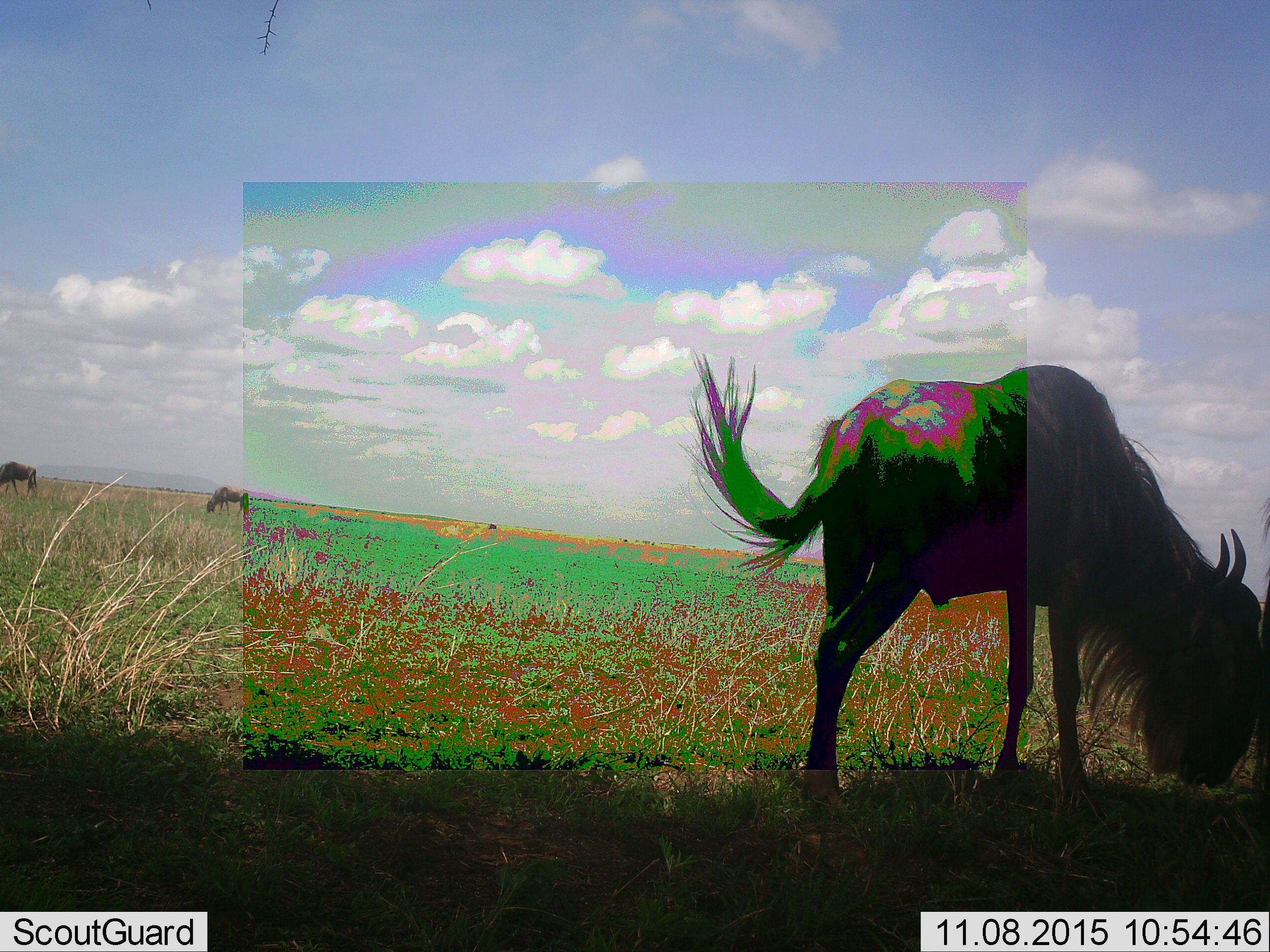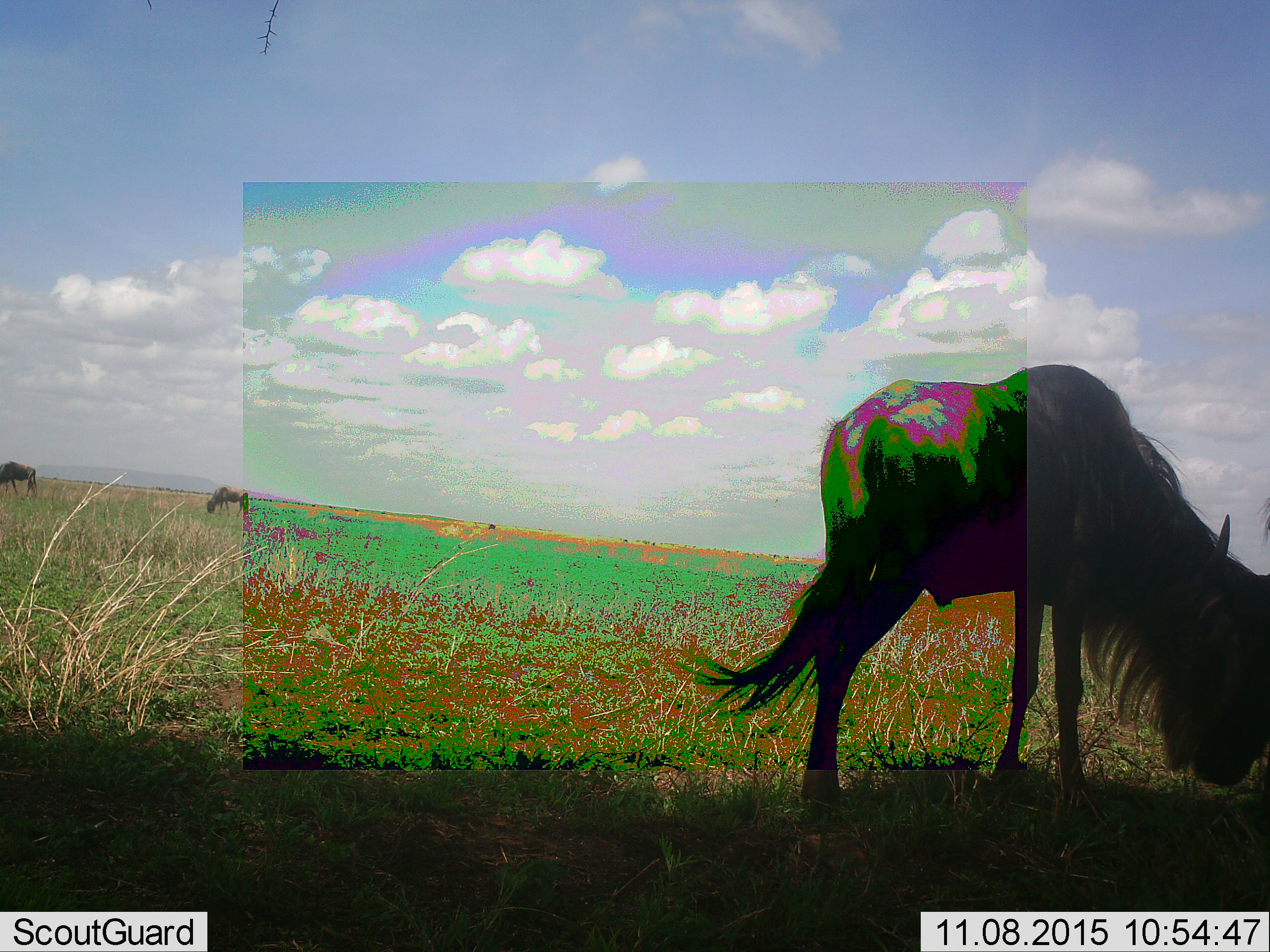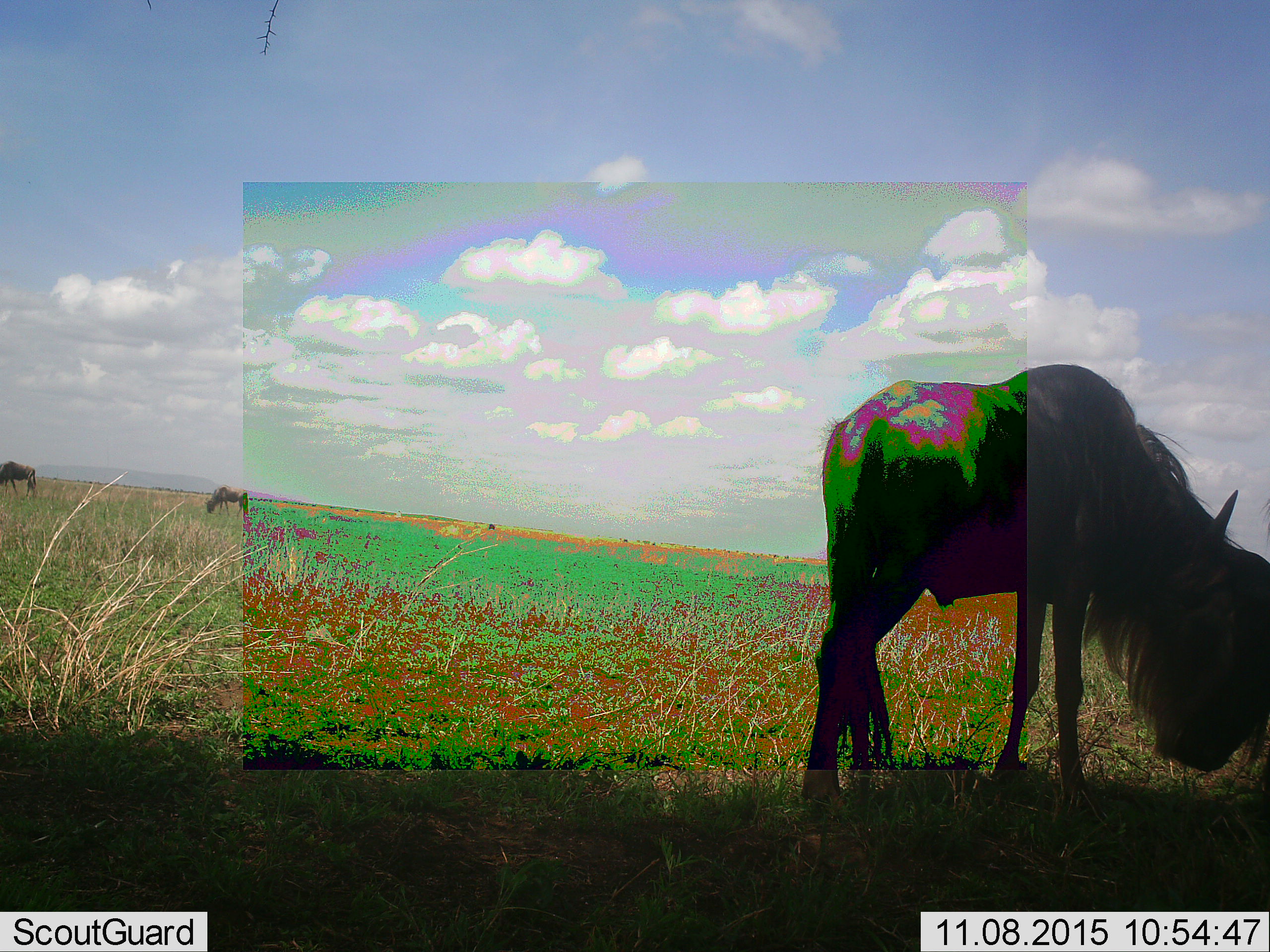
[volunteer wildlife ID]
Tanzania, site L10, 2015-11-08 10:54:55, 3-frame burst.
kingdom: Animalia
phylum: Chordata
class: Mammalia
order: Artiodactyla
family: Bovidae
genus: Connochaetes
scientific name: Connochaetes taurinus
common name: blue wildebeest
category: wildebeest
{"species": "wildebeest (blue wildebeest) (Connochaetes taurinus)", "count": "3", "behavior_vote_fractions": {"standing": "50%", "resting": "0%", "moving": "20%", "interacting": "0%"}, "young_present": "0%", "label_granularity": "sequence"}